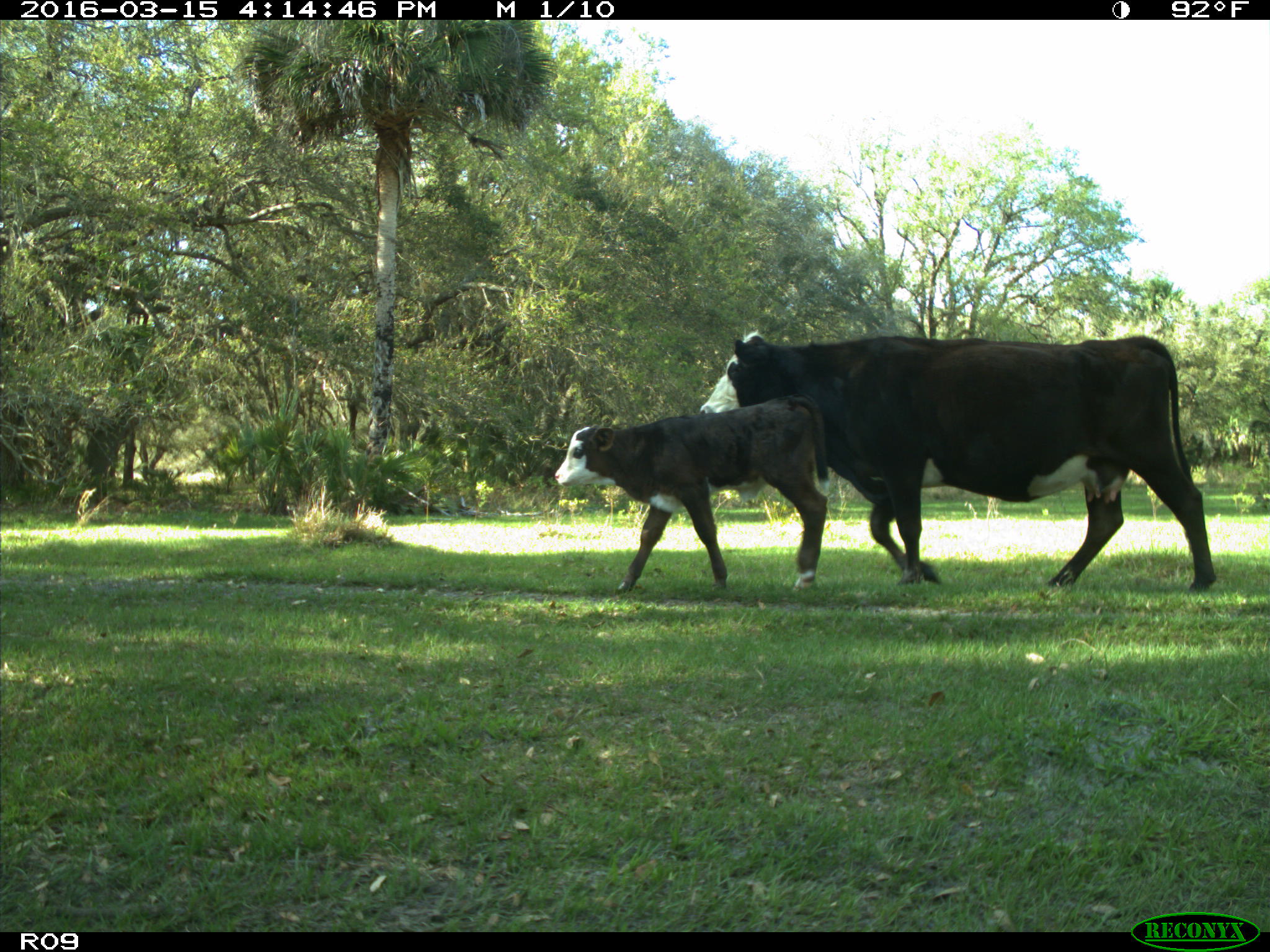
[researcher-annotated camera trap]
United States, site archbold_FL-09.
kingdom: Animalia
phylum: Chordata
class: Mammalia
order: Artiodactyla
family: Bovidae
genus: Bos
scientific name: Bos taurus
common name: domestic cow